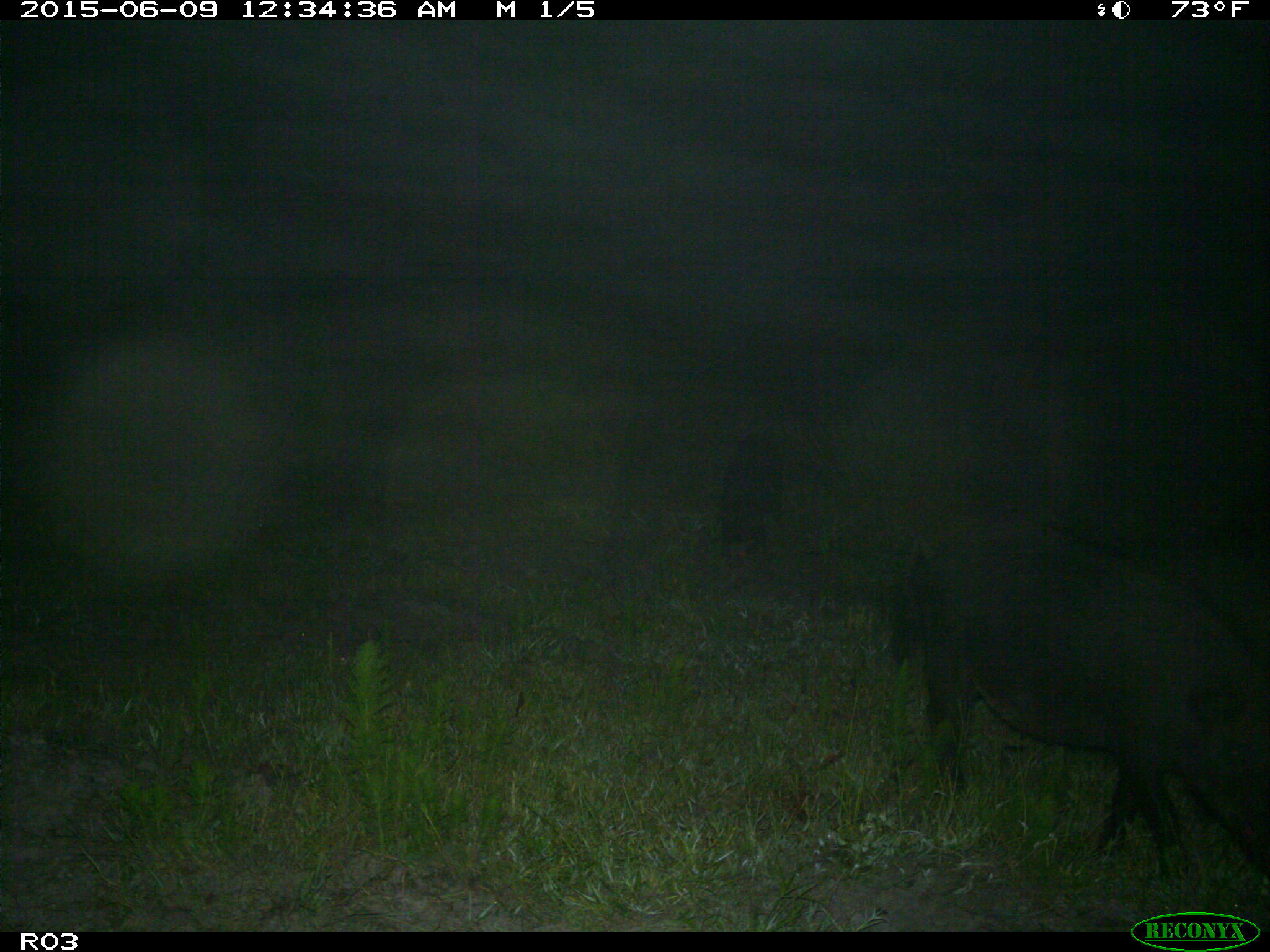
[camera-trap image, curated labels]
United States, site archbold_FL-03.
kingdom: Animalia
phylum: Chordata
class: Mammalia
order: Artiodactyla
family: Suidae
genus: Sus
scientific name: Sus scrofa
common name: wild boar